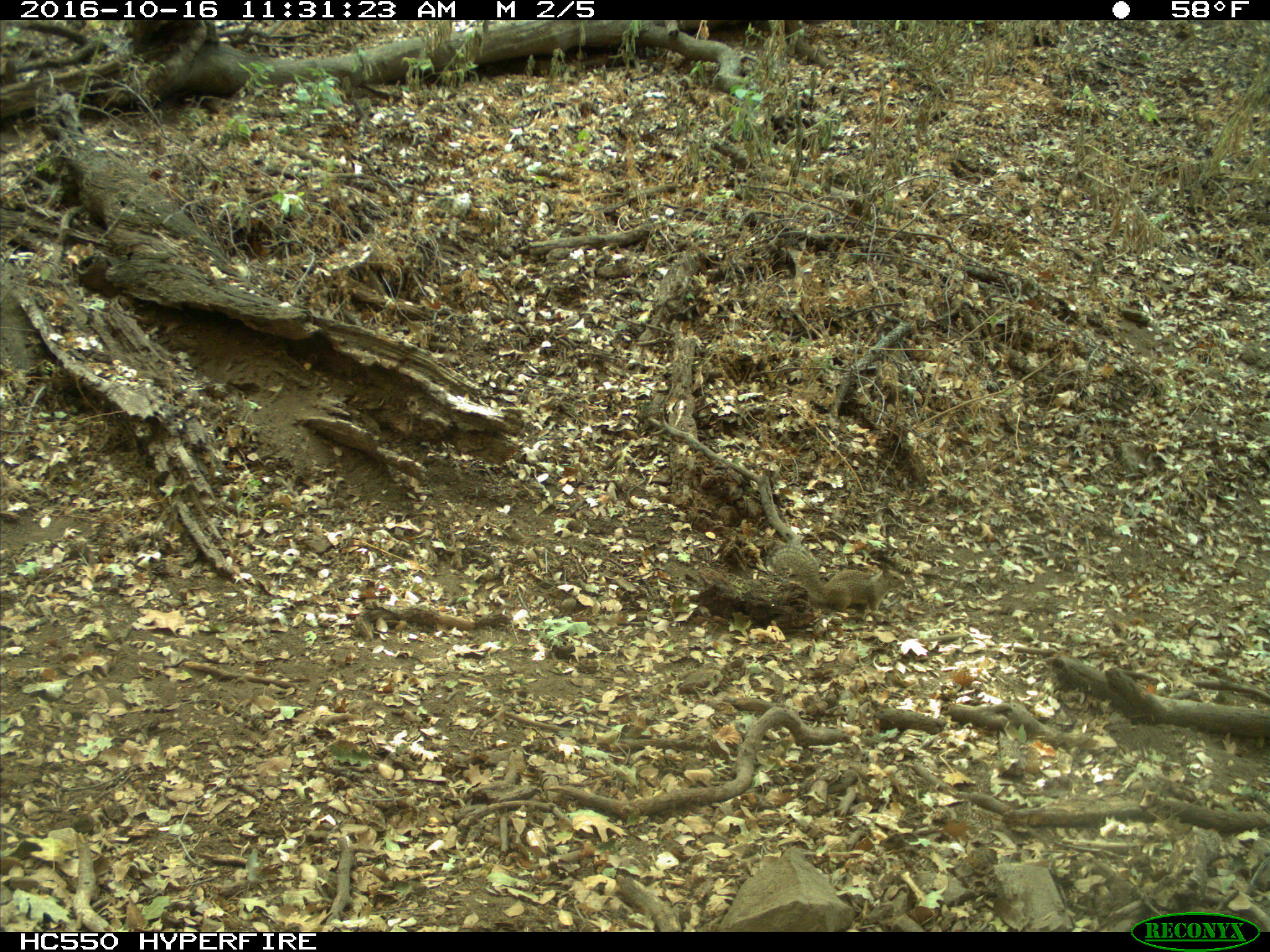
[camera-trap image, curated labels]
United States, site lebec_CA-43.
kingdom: Animalia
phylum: Chordata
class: Mammalia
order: Rodentia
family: Sciuridae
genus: Otospermophilus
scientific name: Otospermophilus beecheyi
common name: california ground squirrel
Otospermophilus beecheyi (california ground squirrel).